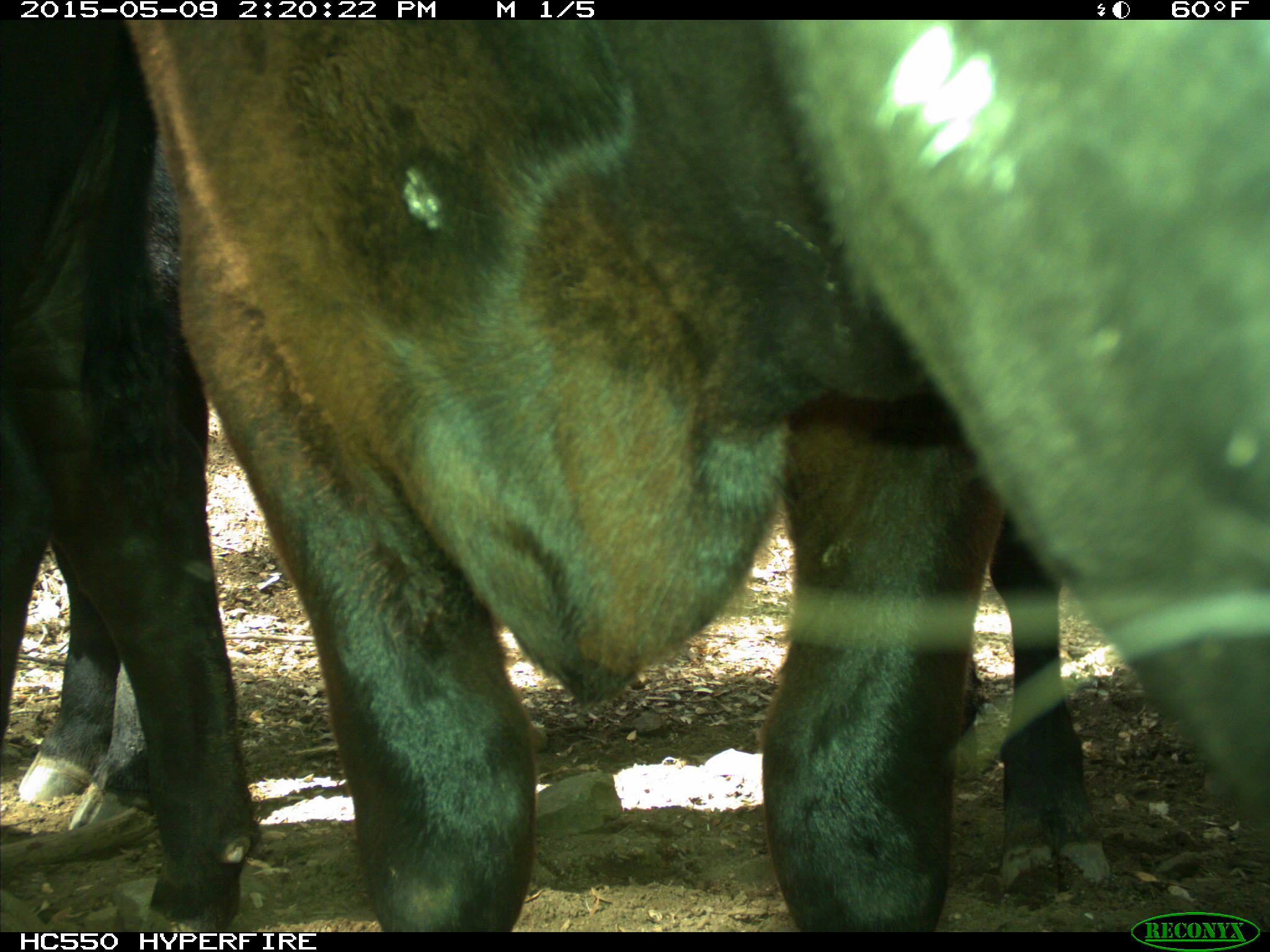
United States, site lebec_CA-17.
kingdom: Animalia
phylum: Chordata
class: Mammalia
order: Artiodactyla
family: Bovidae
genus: Bos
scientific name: Bos taurus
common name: domestic cow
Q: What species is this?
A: Bos taurus (domestic cow).